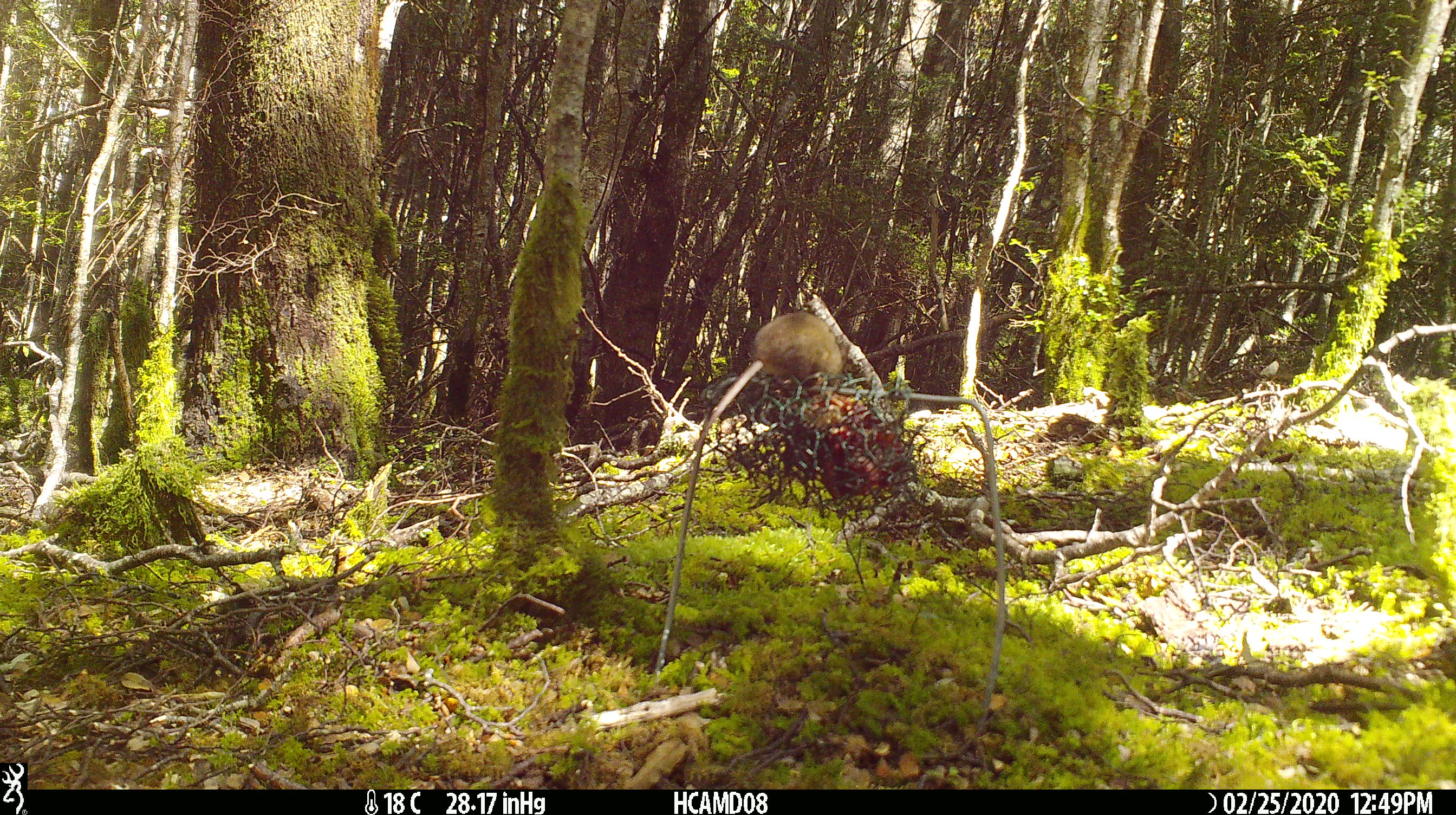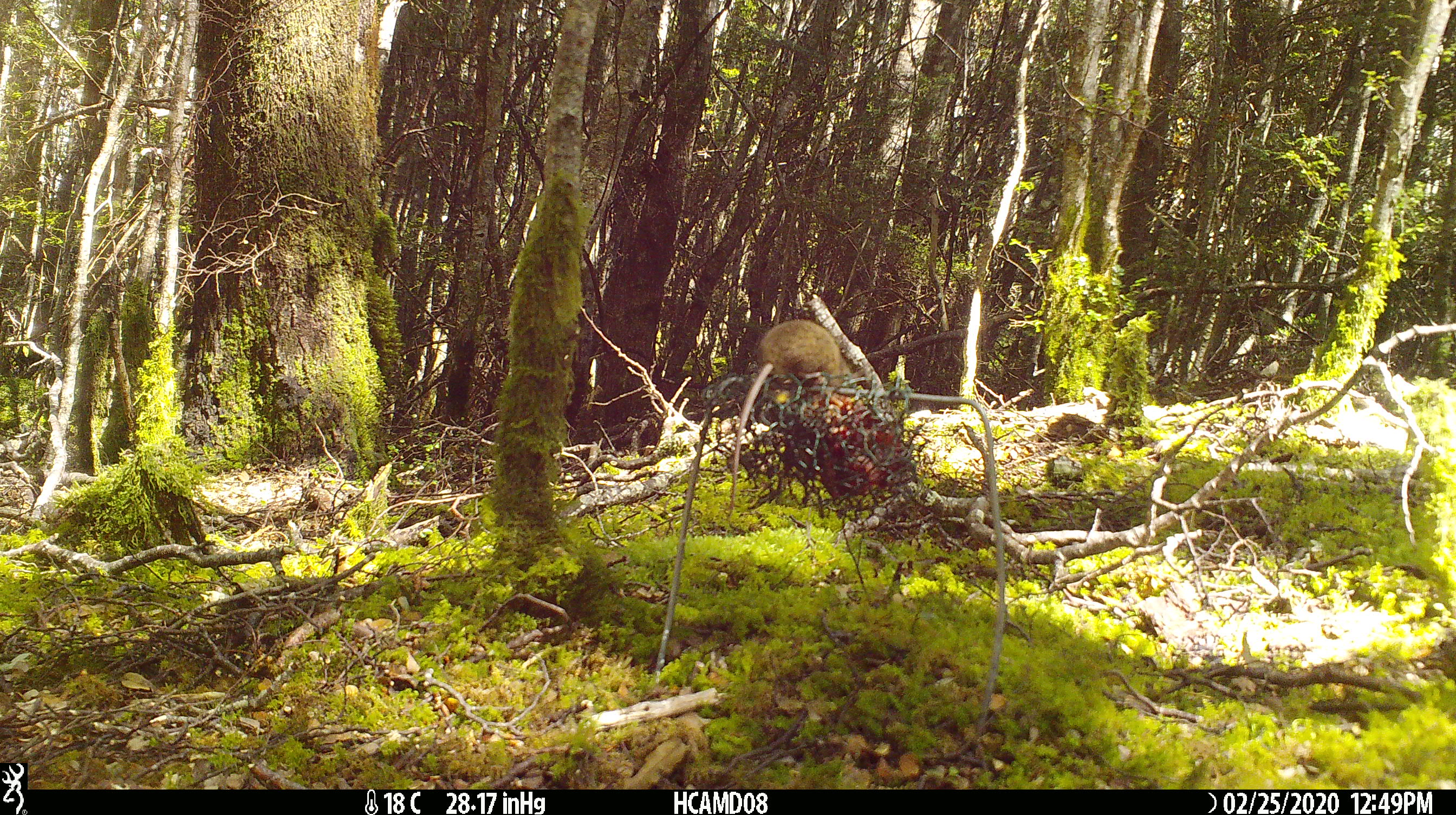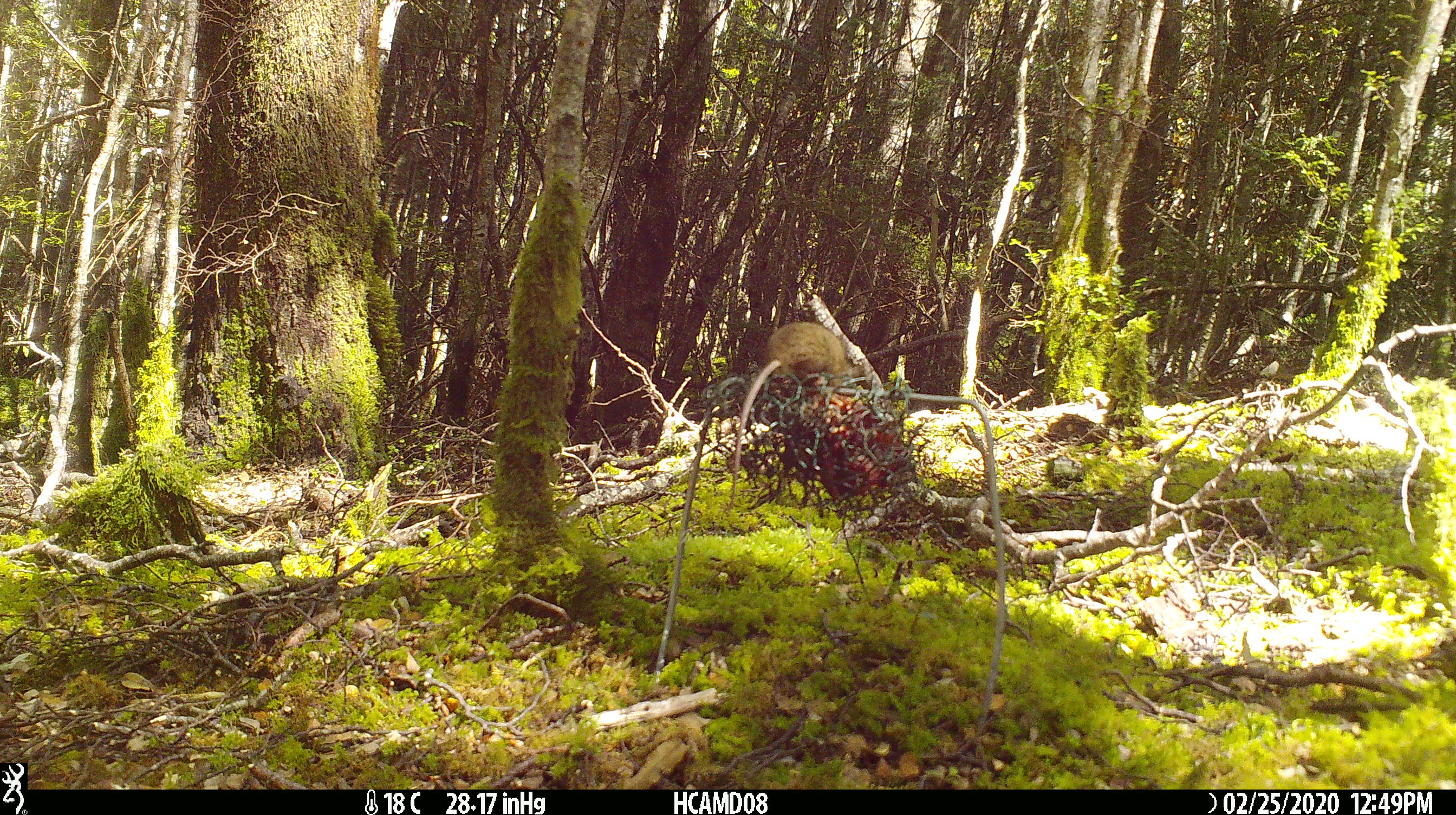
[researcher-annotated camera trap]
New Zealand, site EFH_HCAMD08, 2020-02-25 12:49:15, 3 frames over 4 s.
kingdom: Animalia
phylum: Chordata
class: Mammalia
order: Rodentia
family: Muridae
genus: Mus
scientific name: Mus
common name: mouse